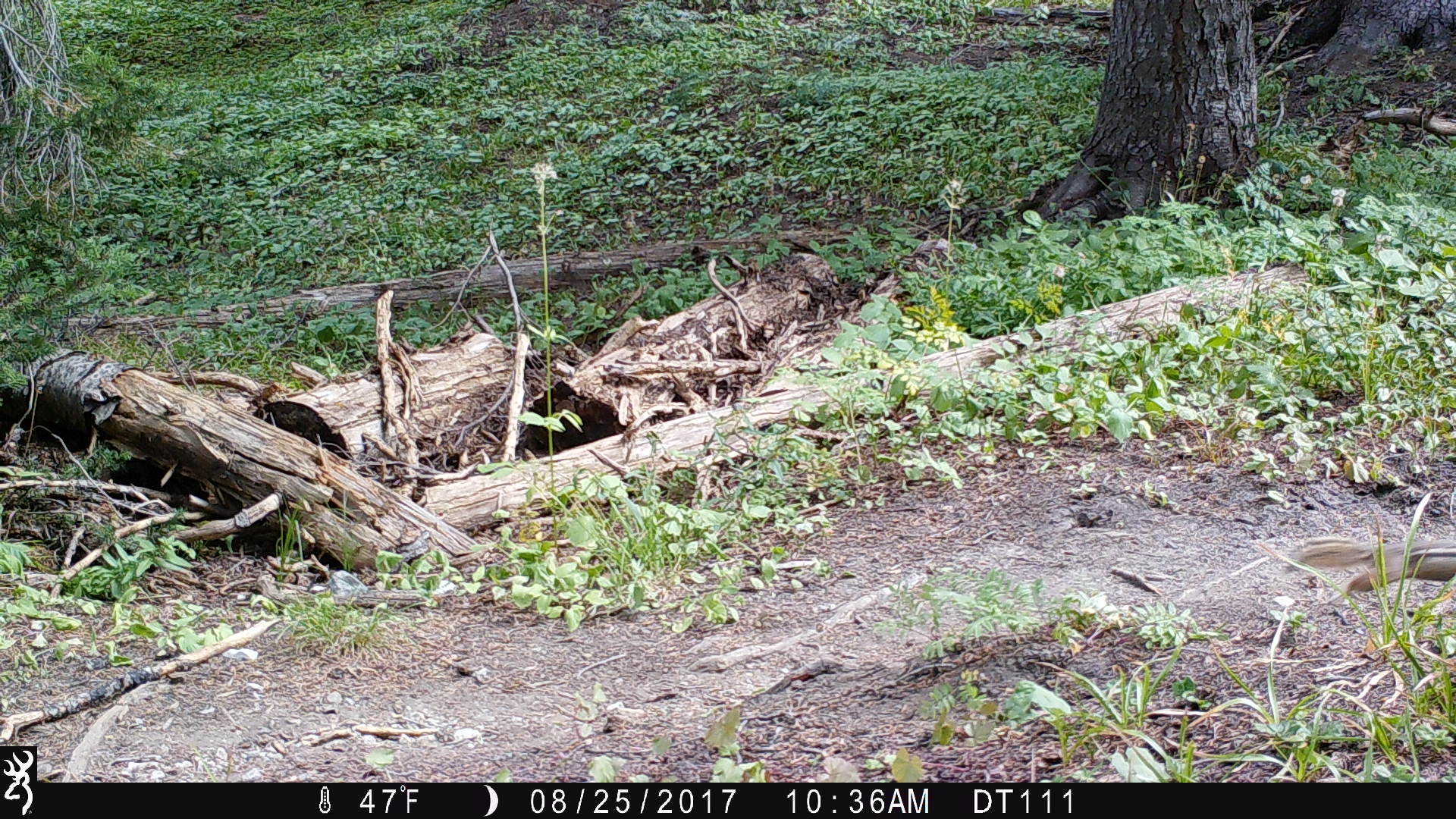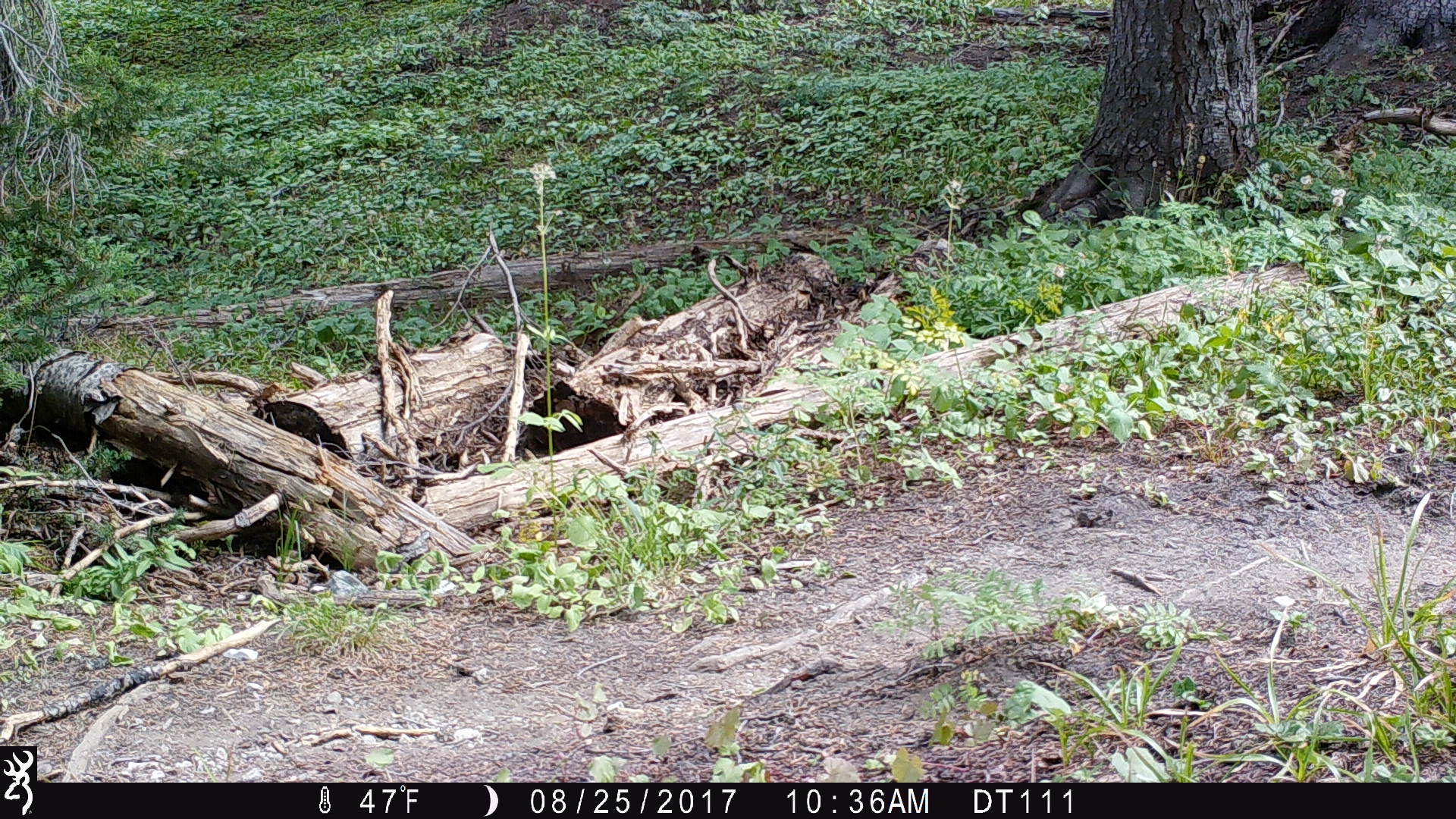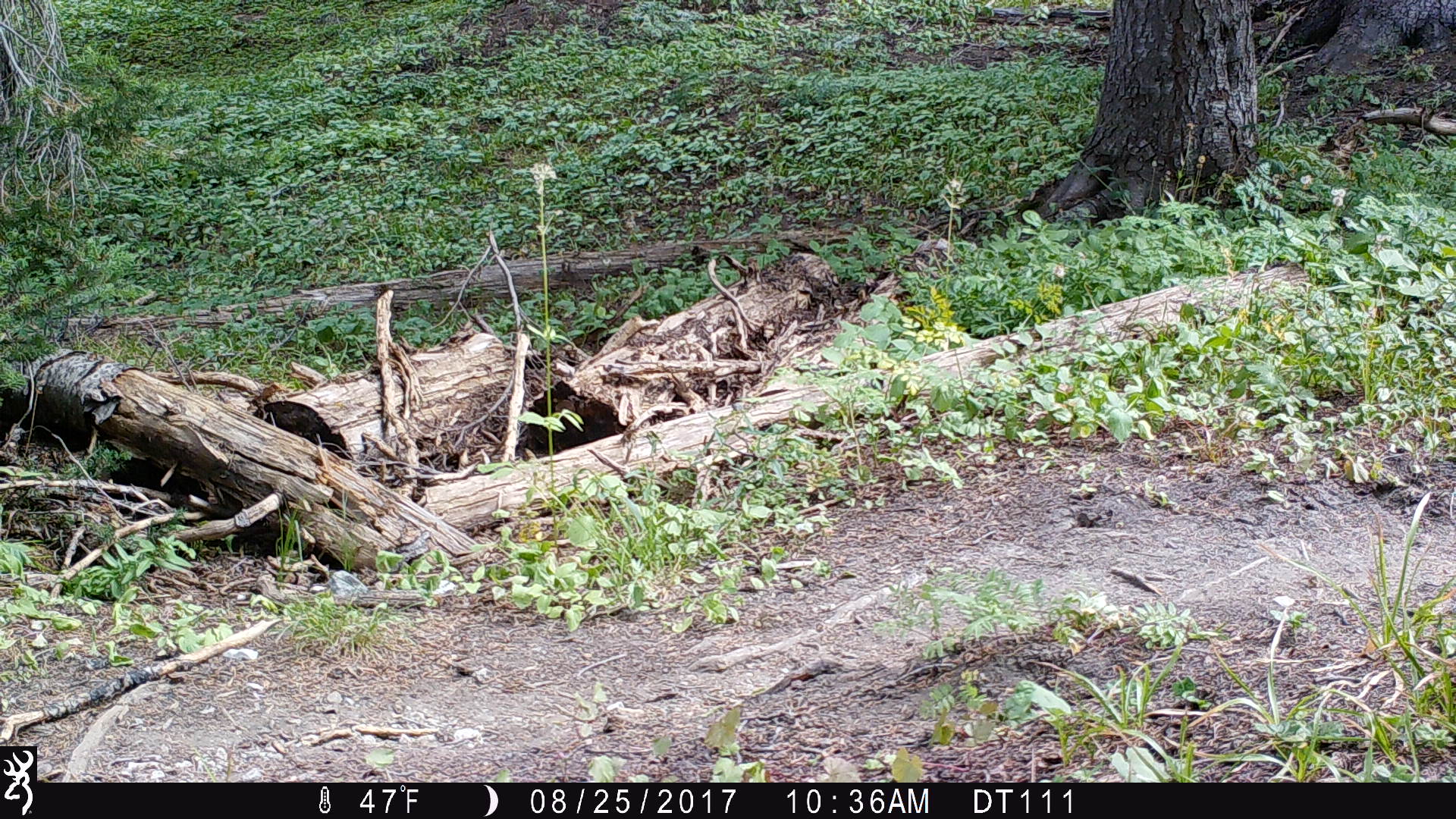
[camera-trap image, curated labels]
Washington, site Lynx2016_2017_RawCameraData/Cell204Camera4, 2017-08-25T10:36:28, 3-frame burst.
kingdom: Animalia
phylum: Chordata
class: Mammalia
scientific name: Mammalia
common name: small mammal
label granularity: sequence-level